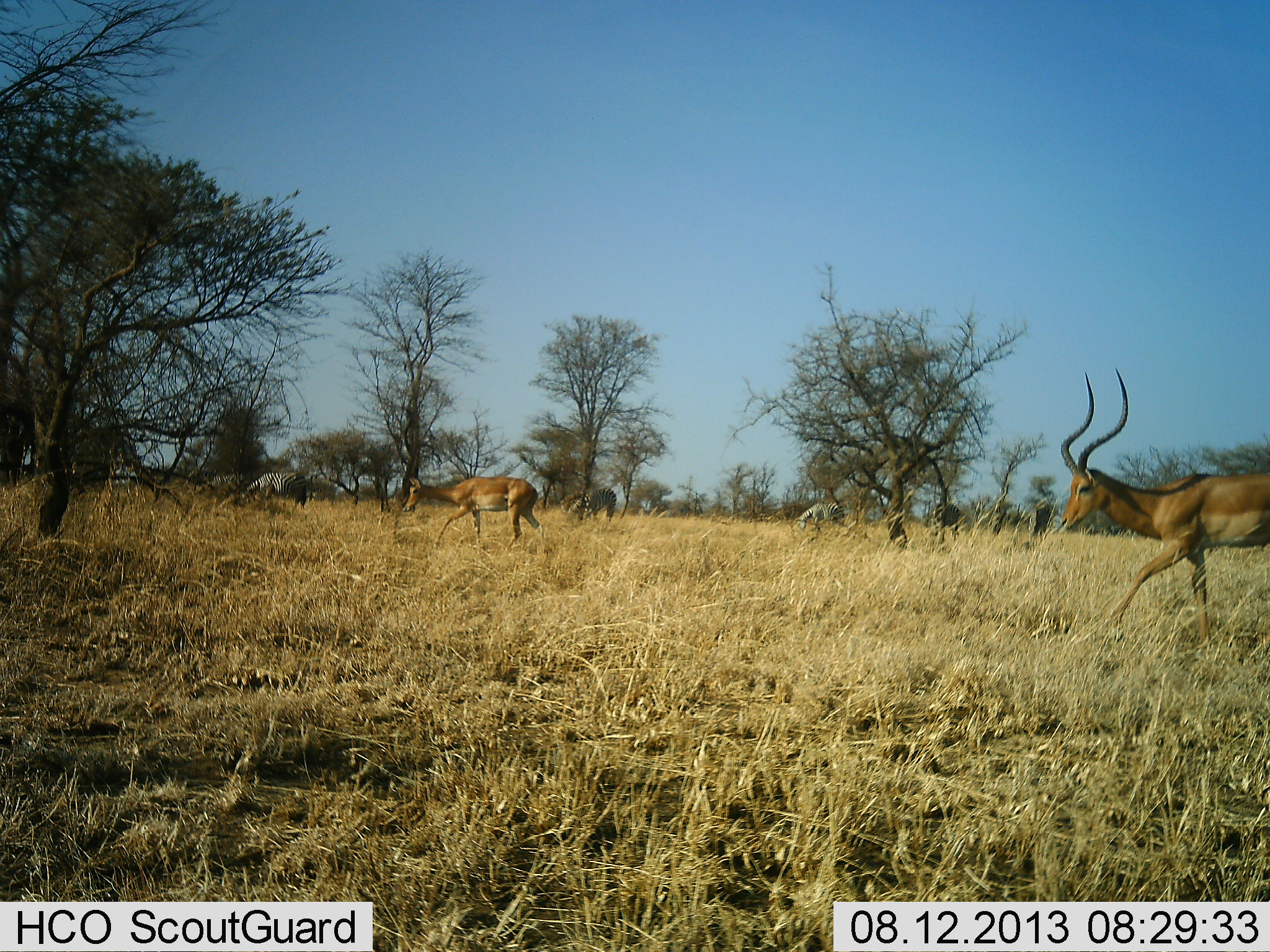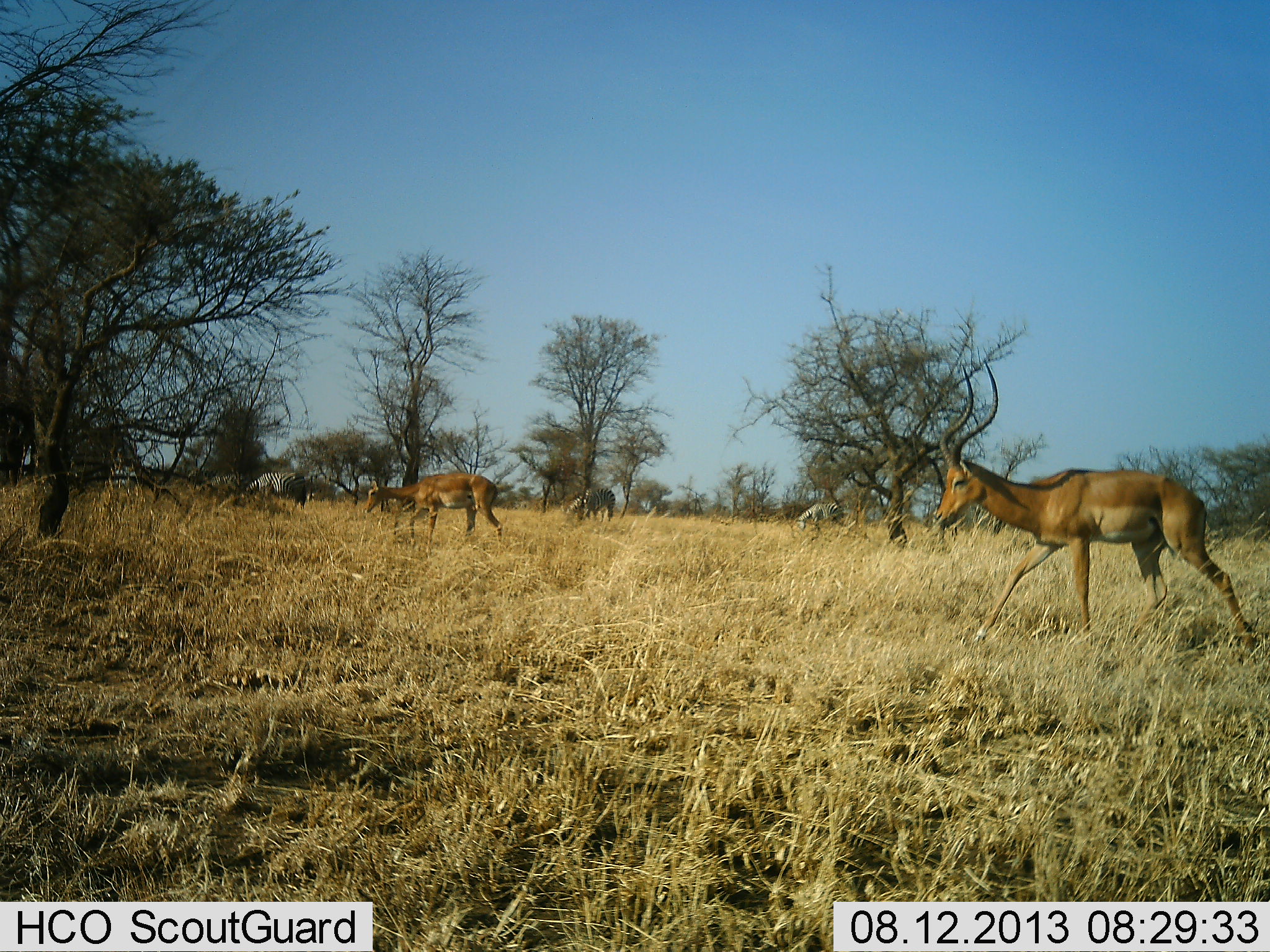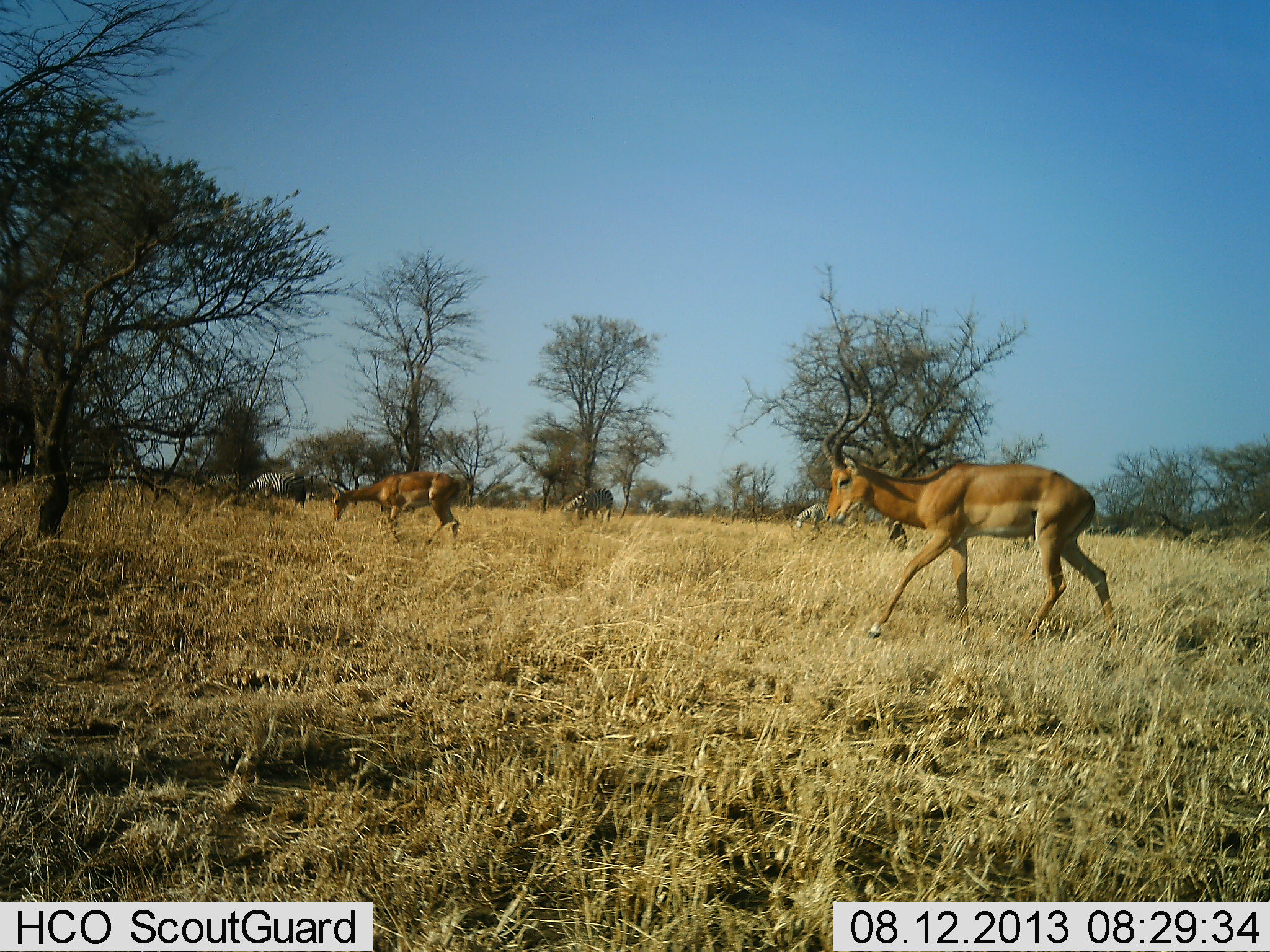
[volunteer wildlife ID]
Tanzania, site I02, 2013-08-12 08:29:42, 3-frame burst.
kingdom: Animalia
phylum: Chordata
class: Mammalia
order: Artiodactyla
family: Bovidae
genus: Aepyceros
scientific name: Aepyceros melampus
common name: impala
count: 2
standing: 0%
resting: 0%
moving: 100%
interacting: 0%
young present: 0%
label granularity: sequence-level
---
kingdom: Animalia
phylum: Chordata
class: Mammalia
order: Perissodactyla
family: Equidae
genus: Equus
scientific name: Equus quagga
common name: plains zebra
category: zebra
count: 4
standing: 30%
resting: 10%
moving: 20%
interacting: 0%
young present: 0%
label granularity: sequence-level